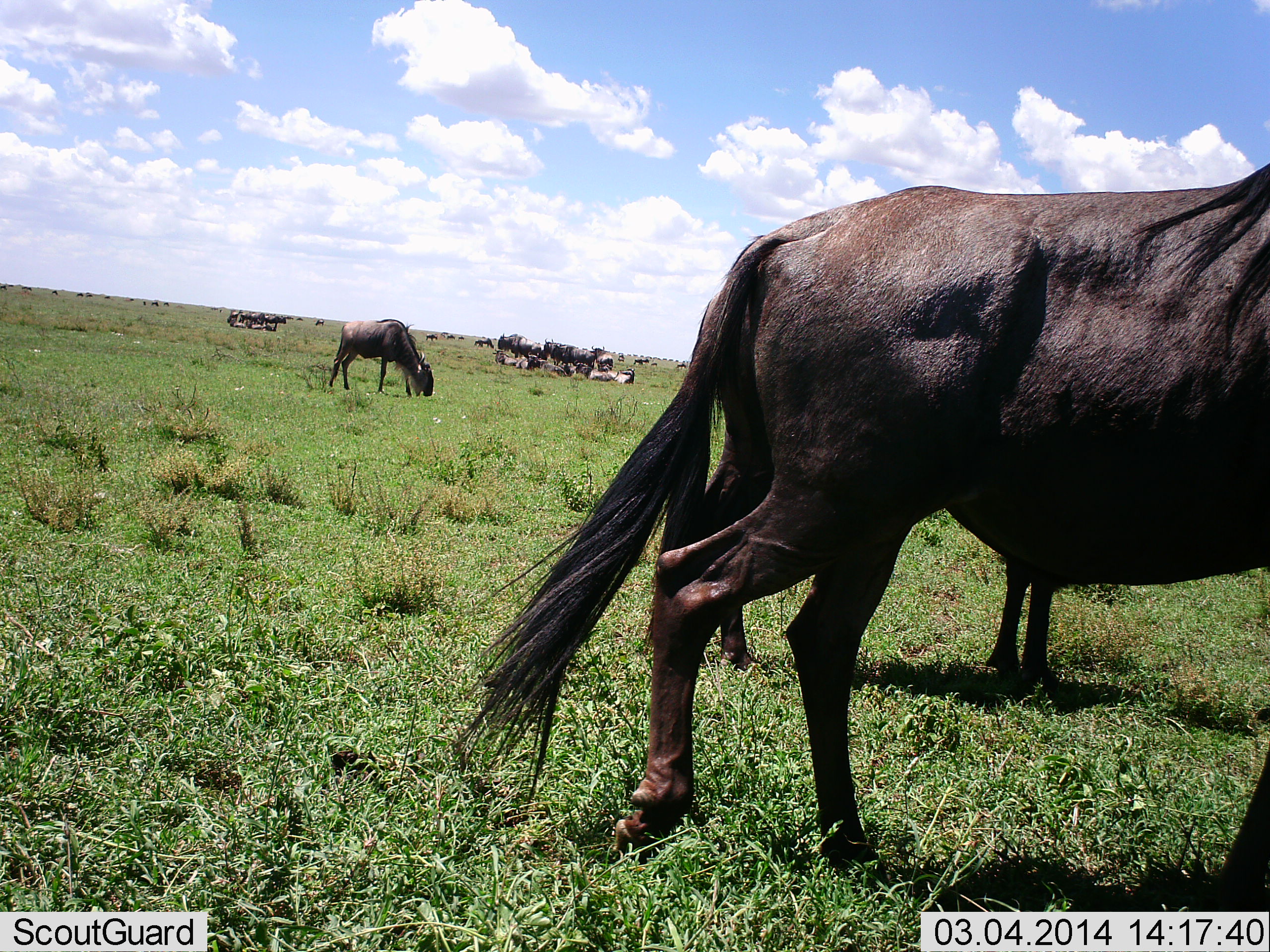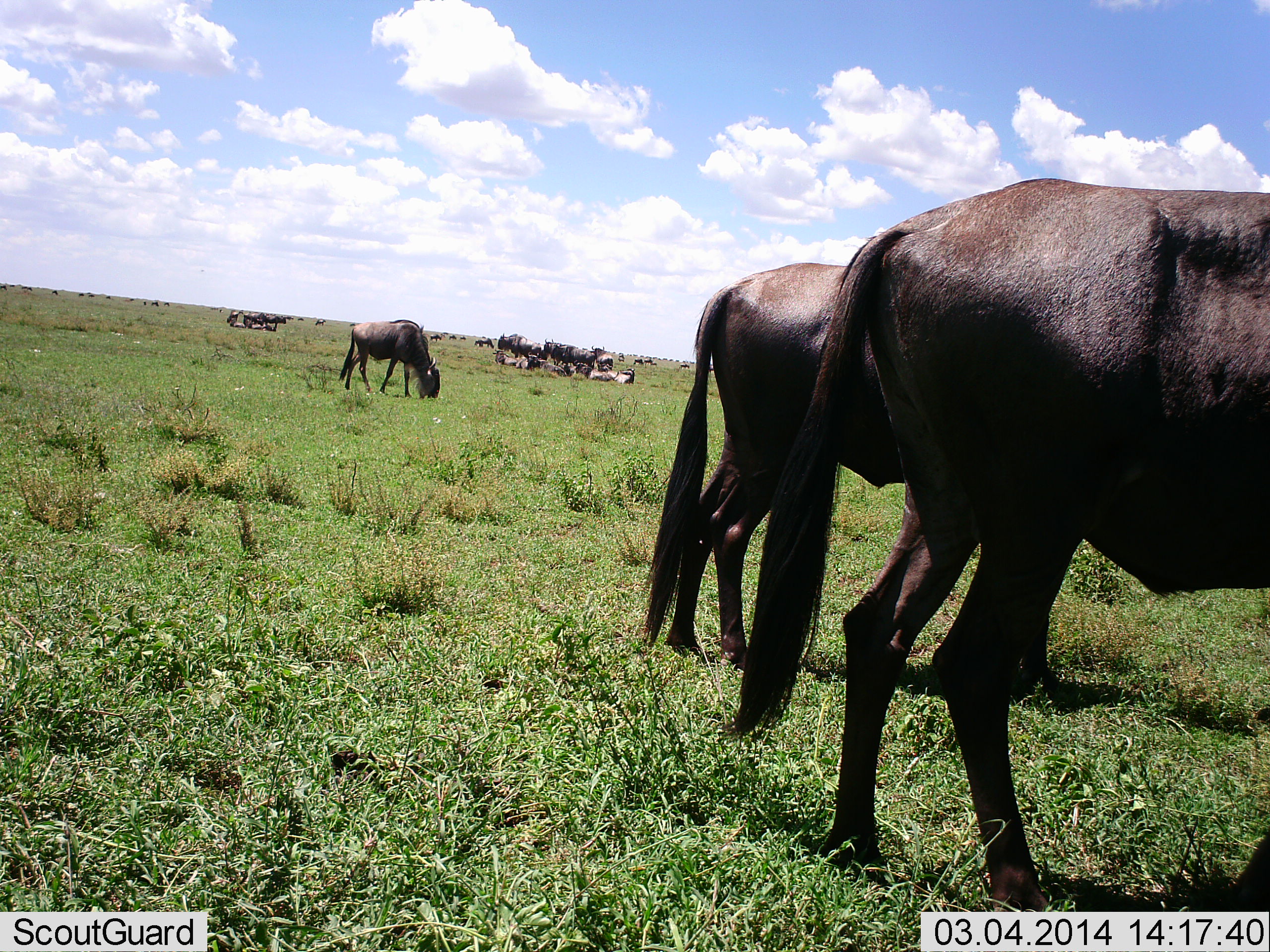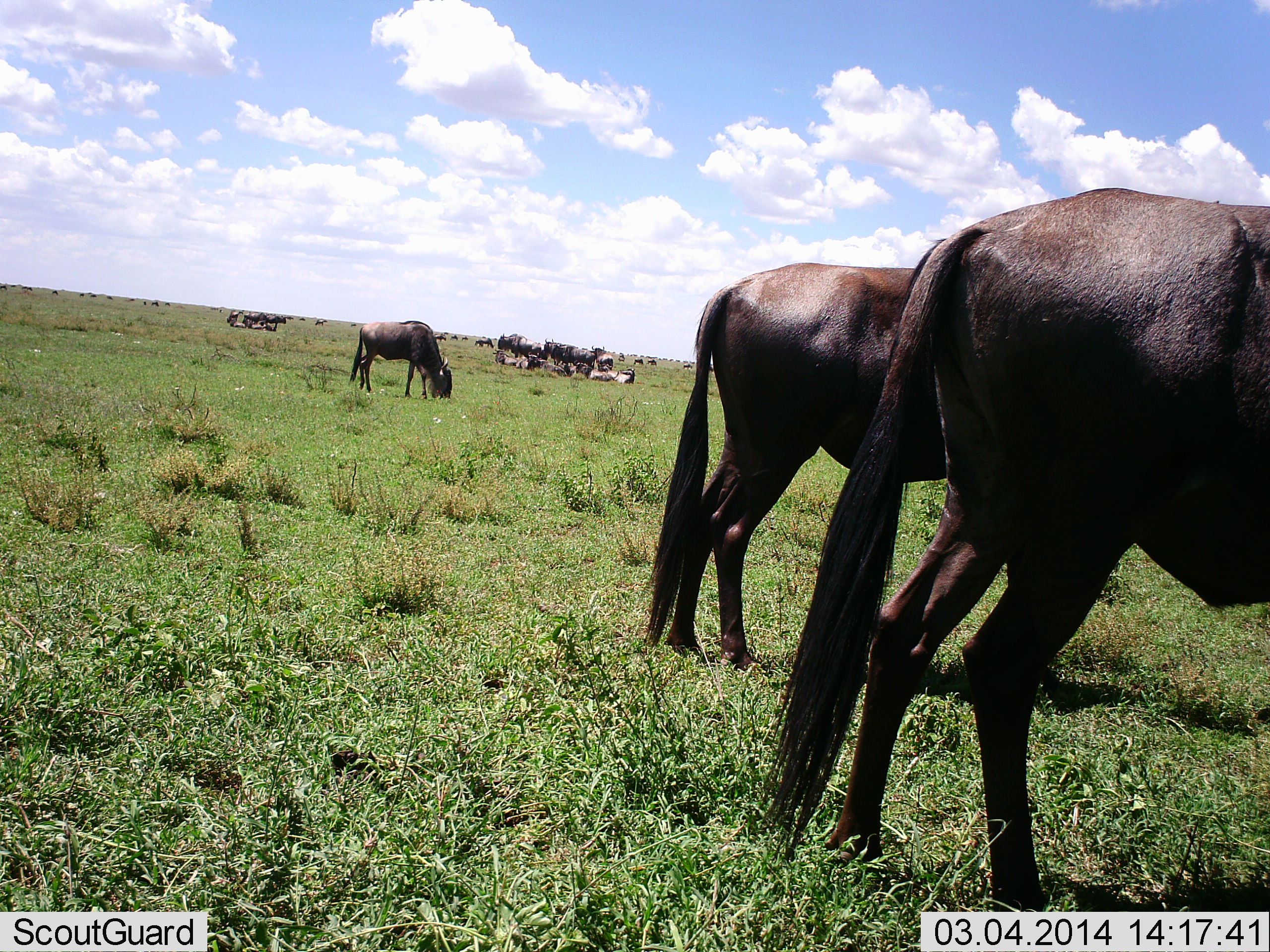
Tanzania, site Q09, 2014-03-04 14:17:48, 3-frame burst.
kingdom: Animalia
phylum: Chordata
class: Mammalia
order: Artiodactyla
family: Bovidae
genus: Connochaetes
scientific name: Connochaetes taurinus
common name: blue wildebeest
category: wildebeest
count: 3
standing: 30%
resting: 20%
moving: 50%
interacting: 0%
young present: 0%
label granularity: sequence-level